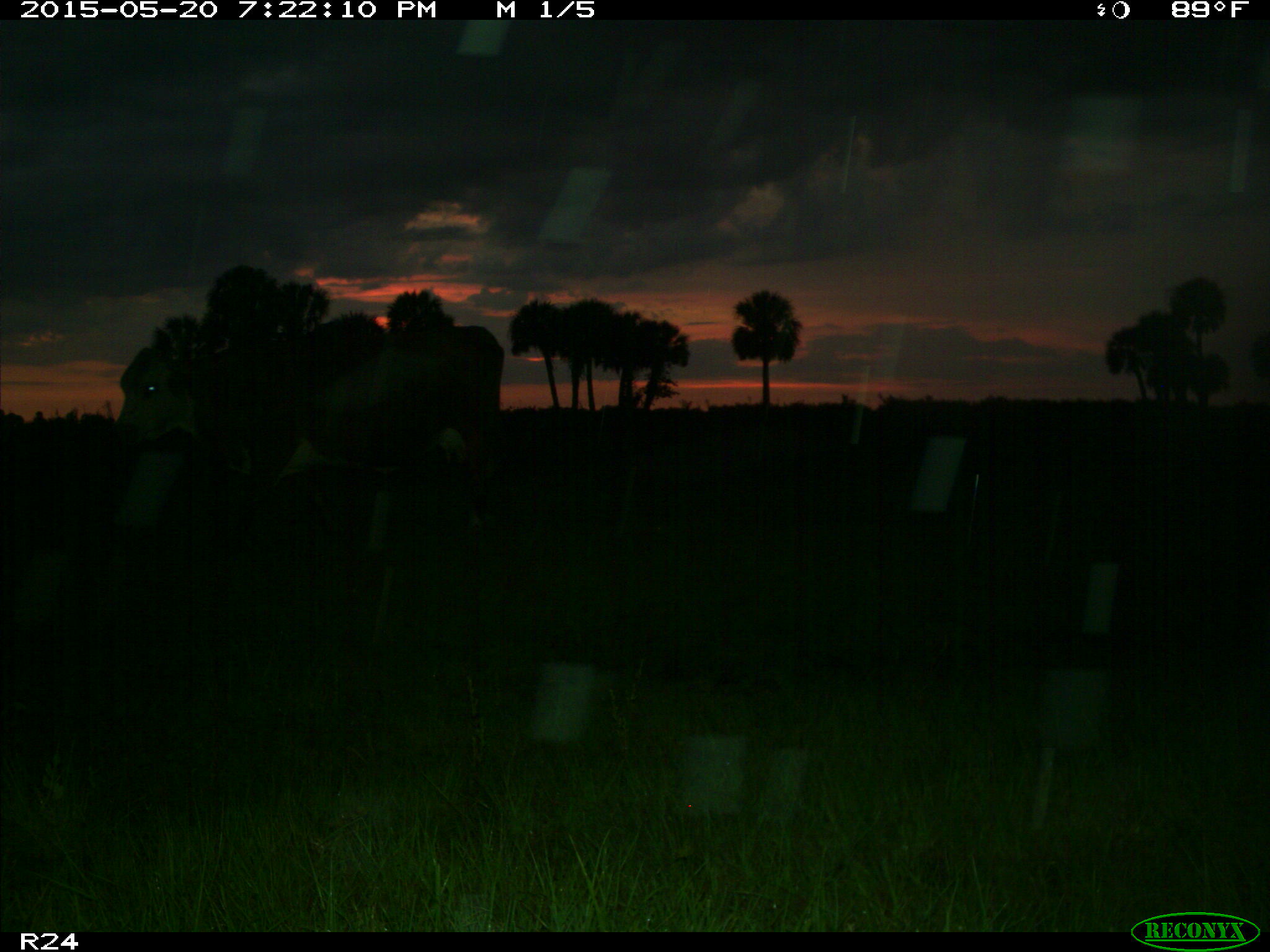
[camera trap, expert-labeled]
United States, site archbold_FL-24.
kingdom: Animalia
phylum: Chordata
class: Mammalia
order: Artiodactyla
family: Bovidae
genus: Bos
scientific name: Bos taurus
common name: domestic cow